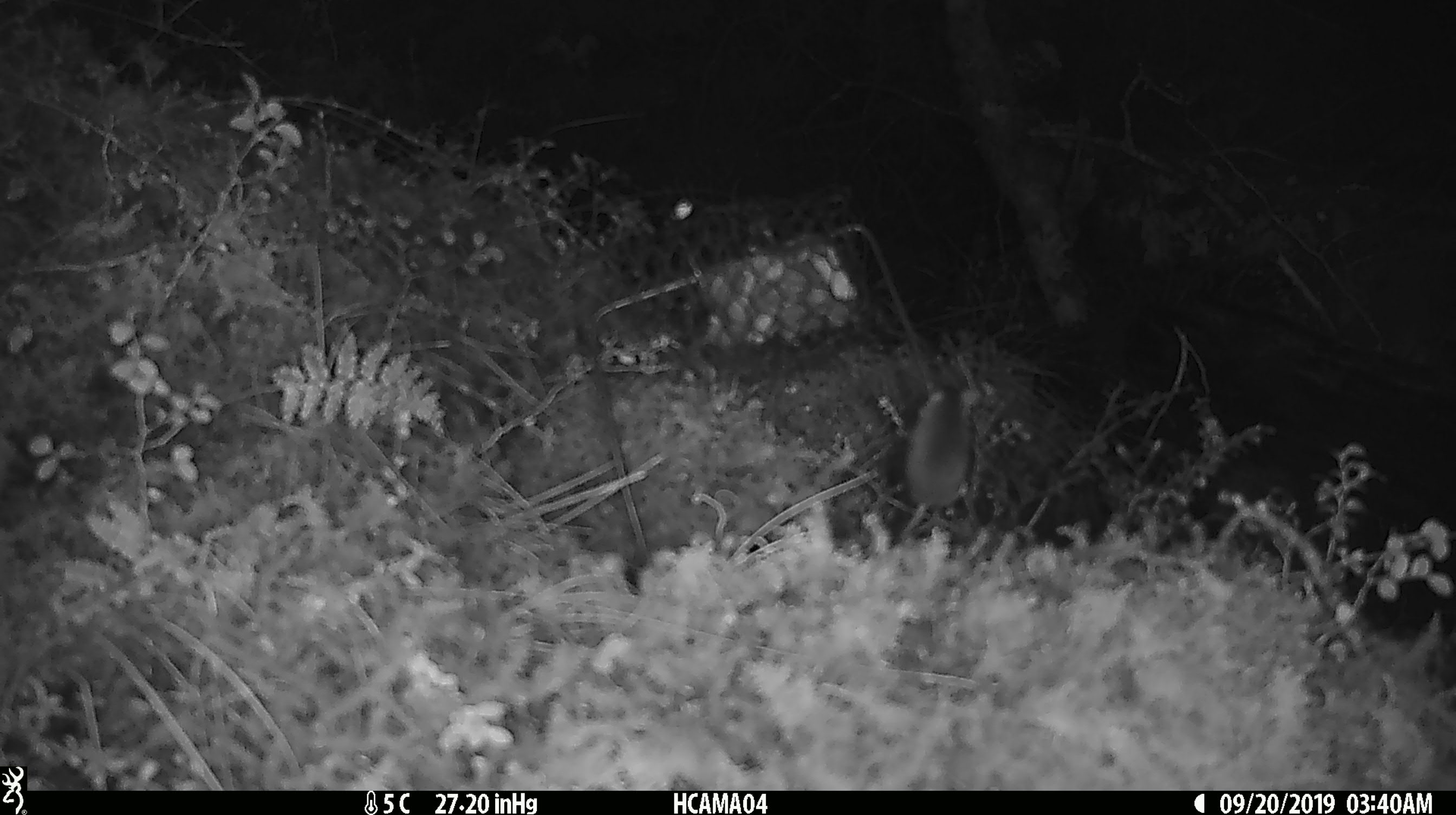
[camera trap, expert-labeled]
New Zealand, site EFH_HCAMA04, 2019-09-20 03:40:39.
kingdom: Animalia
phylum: Chordata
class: Mammalia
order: Rodentia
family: Muridae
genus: Mus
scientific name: Mus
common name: mouse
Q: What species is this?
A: Mouse (Mus).